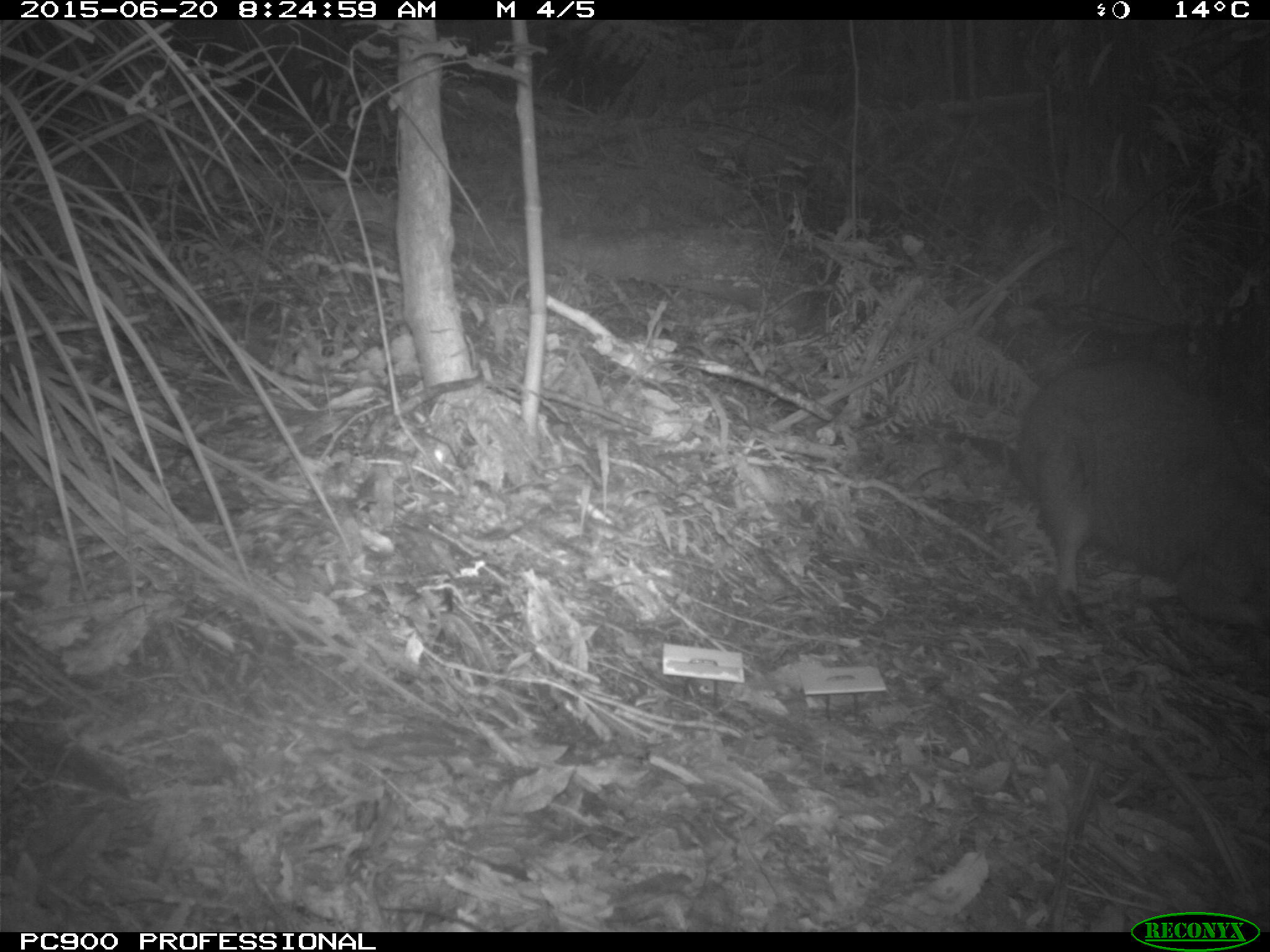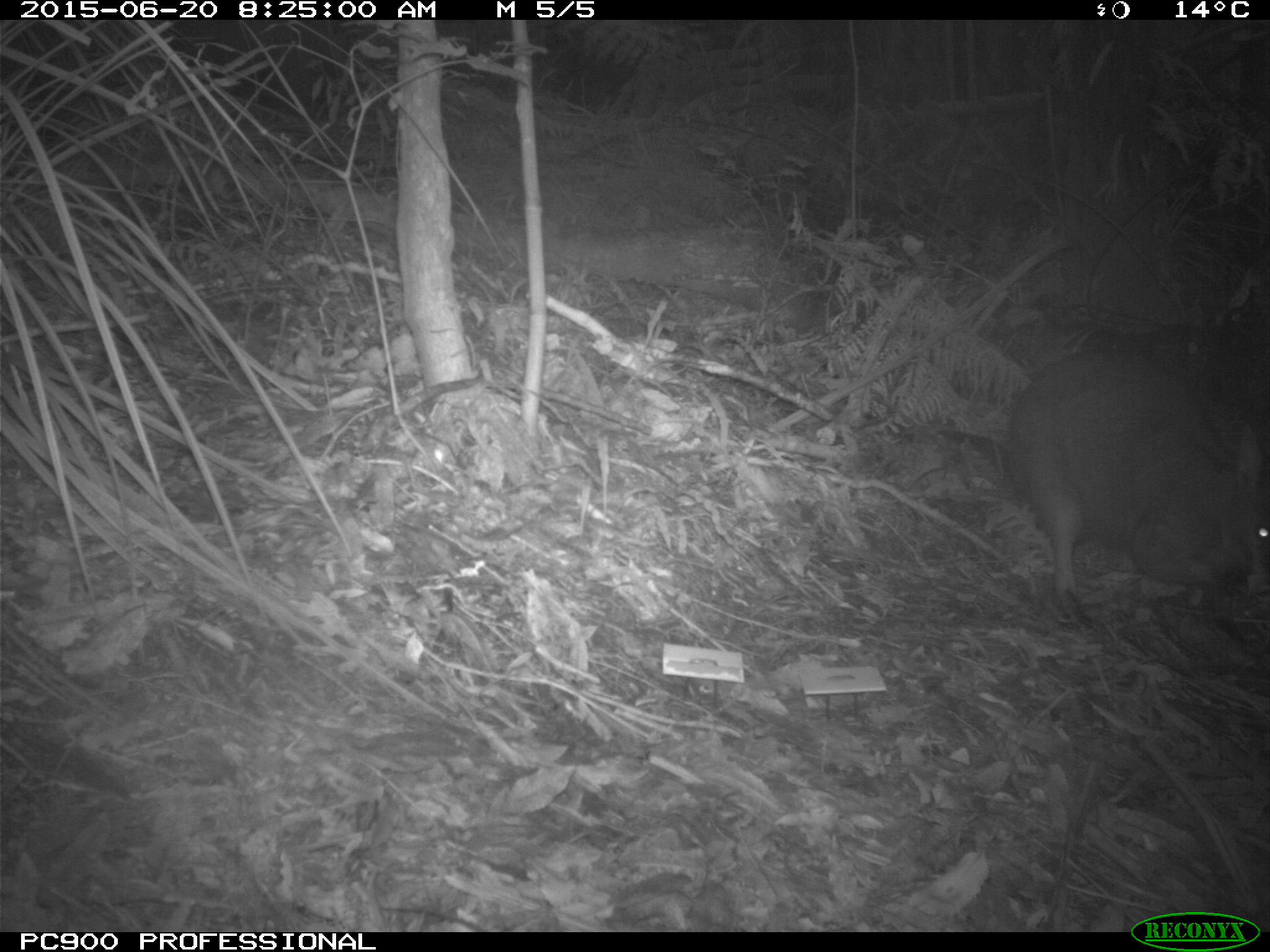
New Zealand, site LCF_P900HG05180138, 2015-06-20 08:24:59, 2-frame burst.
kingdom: Animalia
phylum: Chordata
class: Mammalia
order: Diprotodontia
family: Macropodidae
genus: Notamacropus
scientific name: Notamacropus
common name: wallaby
Wallaby (Notamacropus).